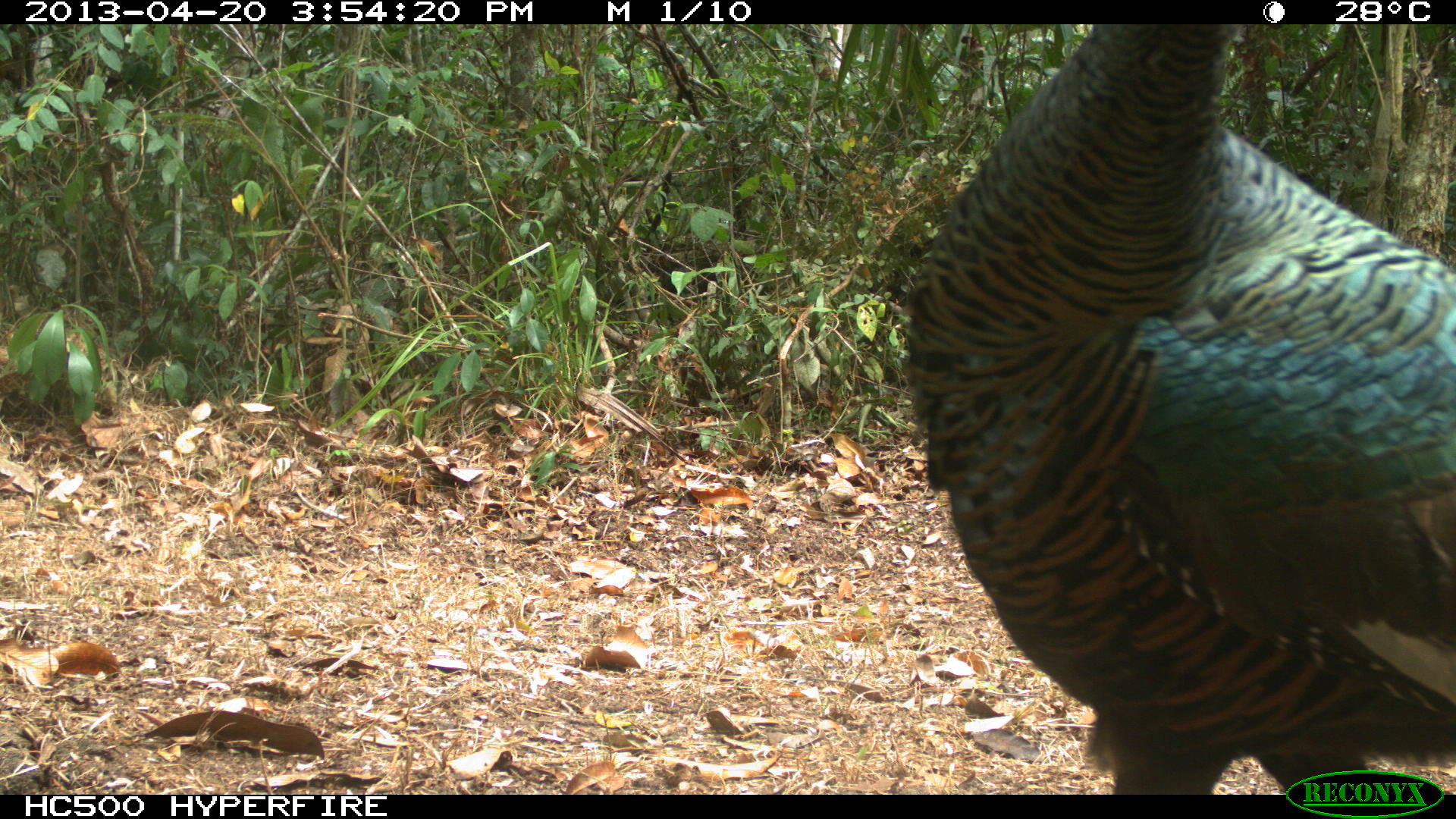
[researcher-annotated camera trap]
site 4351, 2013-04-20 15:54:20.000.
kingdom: Animalia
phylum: Chordata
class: Aves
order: Galliformes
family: Phasianidae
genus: Meleagris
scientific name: Meleagris ocellata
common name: ocellated turkey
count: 3